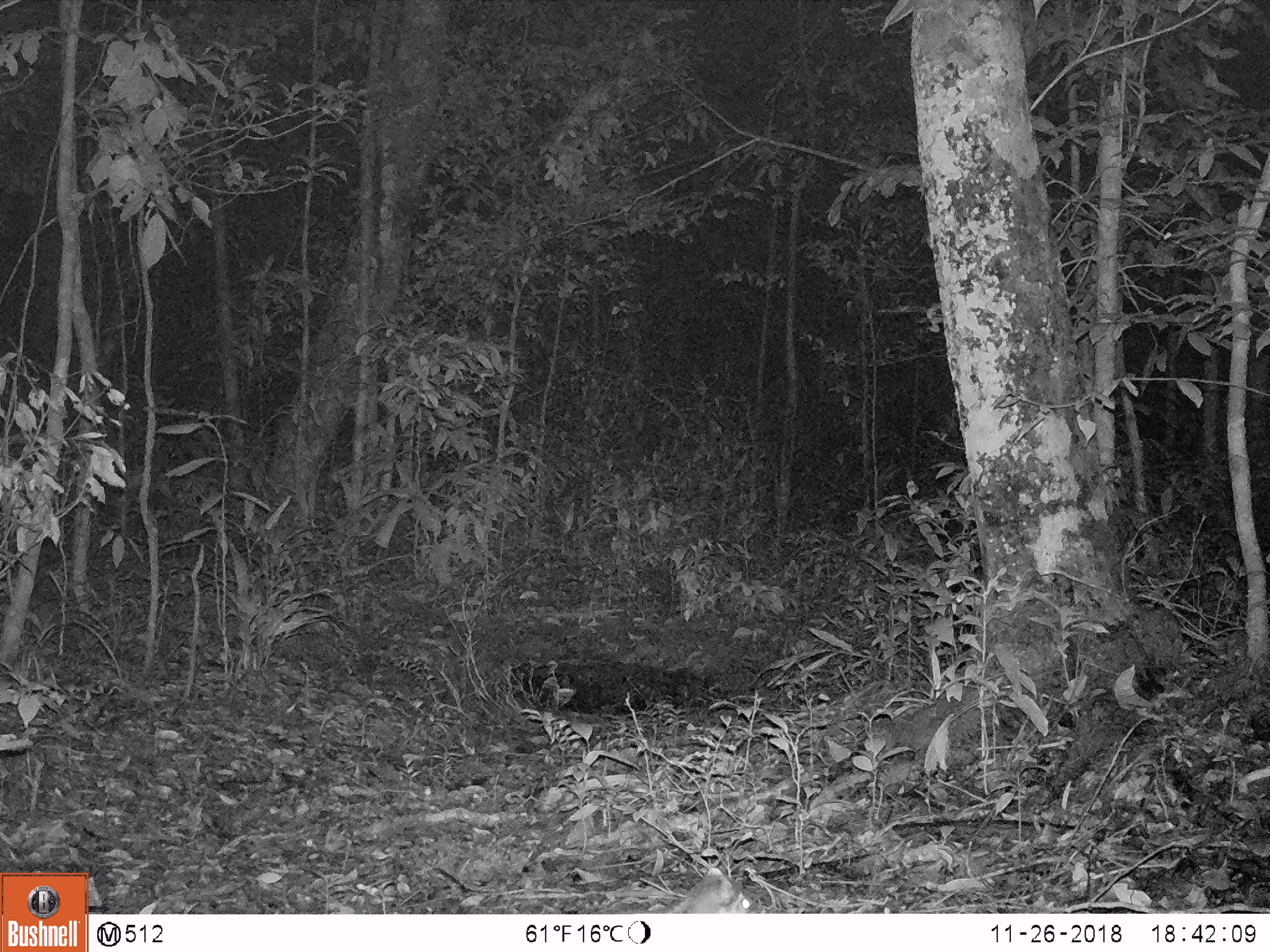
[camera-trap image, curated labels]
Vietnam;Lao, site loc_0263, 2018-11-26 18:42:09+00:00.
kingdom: Animalia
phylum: Chordata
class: Mammalia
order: Carnivora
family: Mustelidae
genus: Melogale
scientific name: Melogale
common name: ferret badger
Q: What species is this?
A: Ferret badger (Melogale).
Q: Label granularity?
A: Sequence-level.